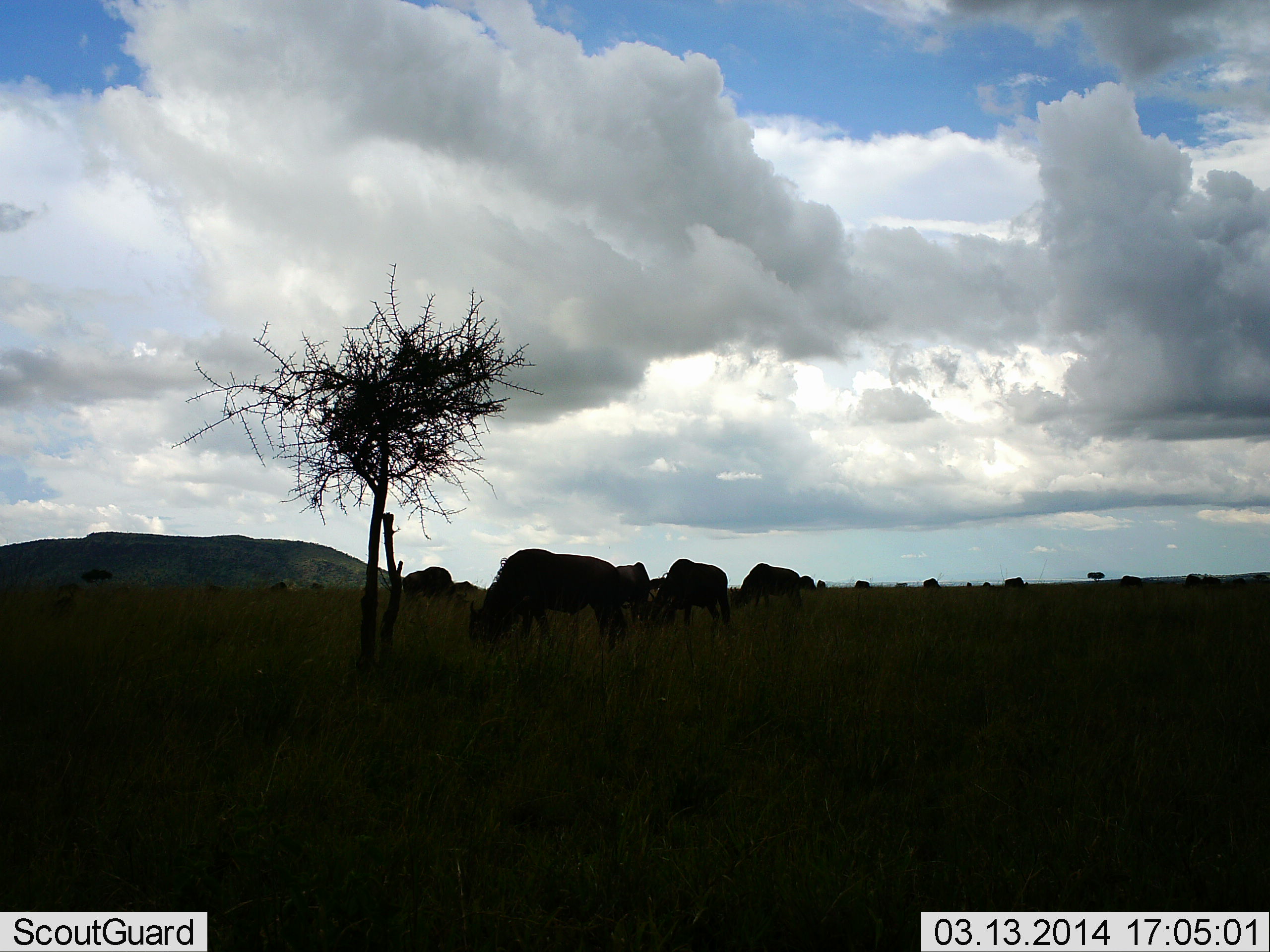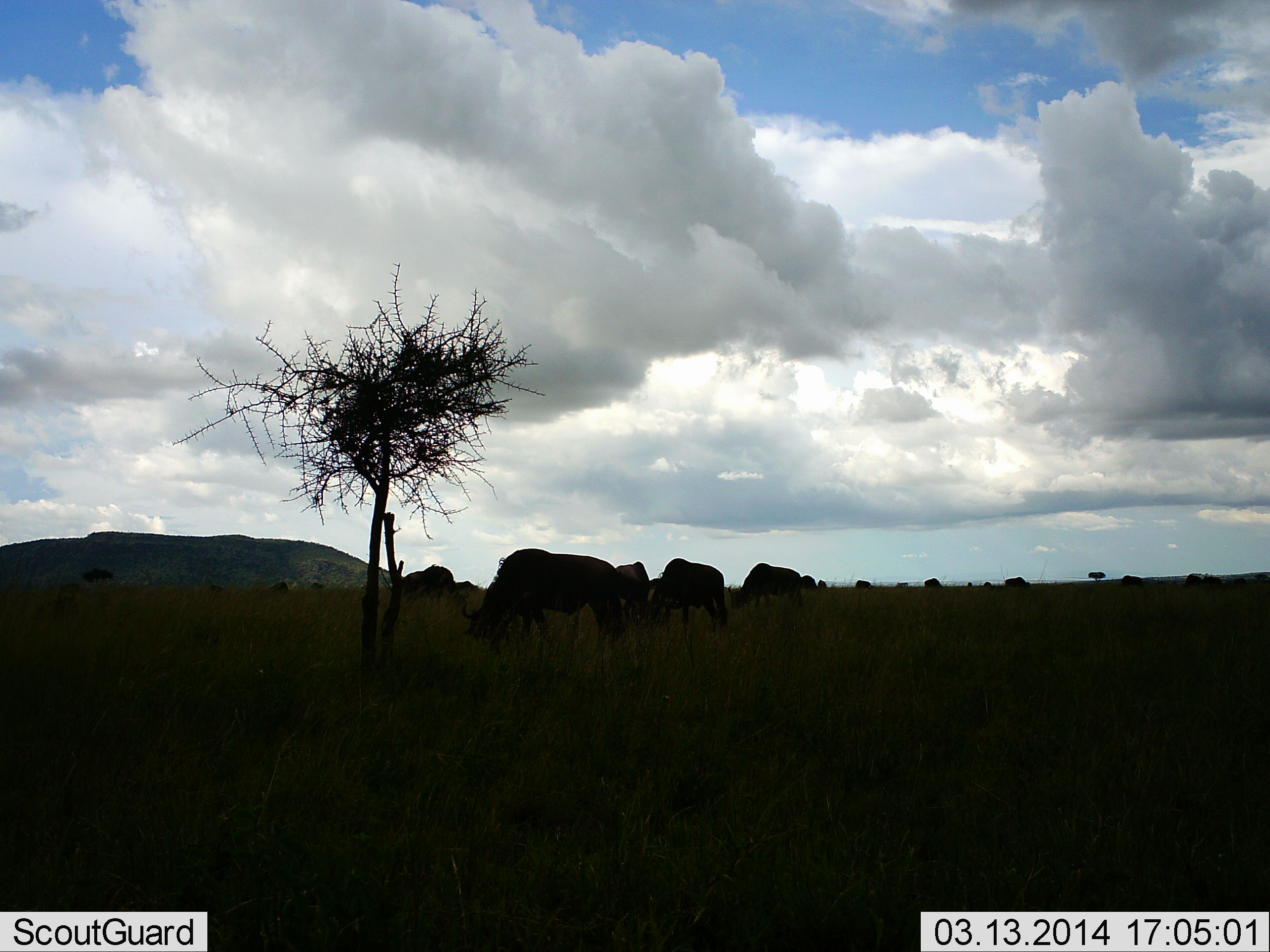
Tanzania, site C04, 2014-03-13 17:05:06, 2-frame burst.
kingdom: Animalia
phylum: Chordata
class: Mammalia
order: Artiodactyla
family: Bovidae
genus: Connochaetes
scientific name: Connochaetes taurinus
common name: blue wildebeest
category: wildebeest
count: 11-50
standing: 36%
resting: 0%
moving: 9%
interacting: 0%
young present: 0%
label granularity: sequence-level